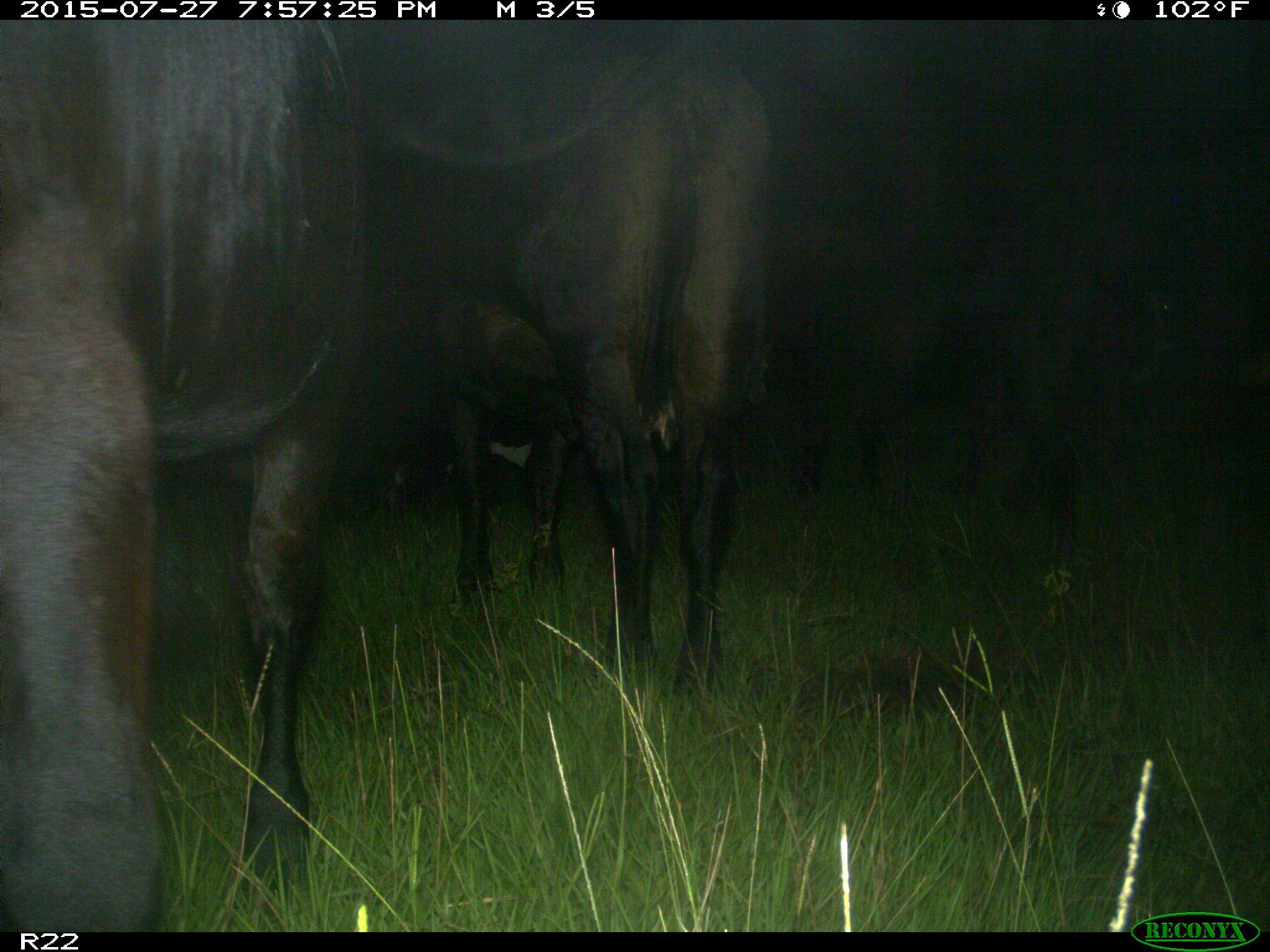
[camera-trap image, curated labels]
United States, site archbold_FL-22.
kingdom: Animalia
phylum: Chordata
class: Mammalia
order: Artiodactyla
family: Bovidae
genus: Bos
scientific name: Bos taurus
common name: domestic cow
Bos taurus (domestic cow).